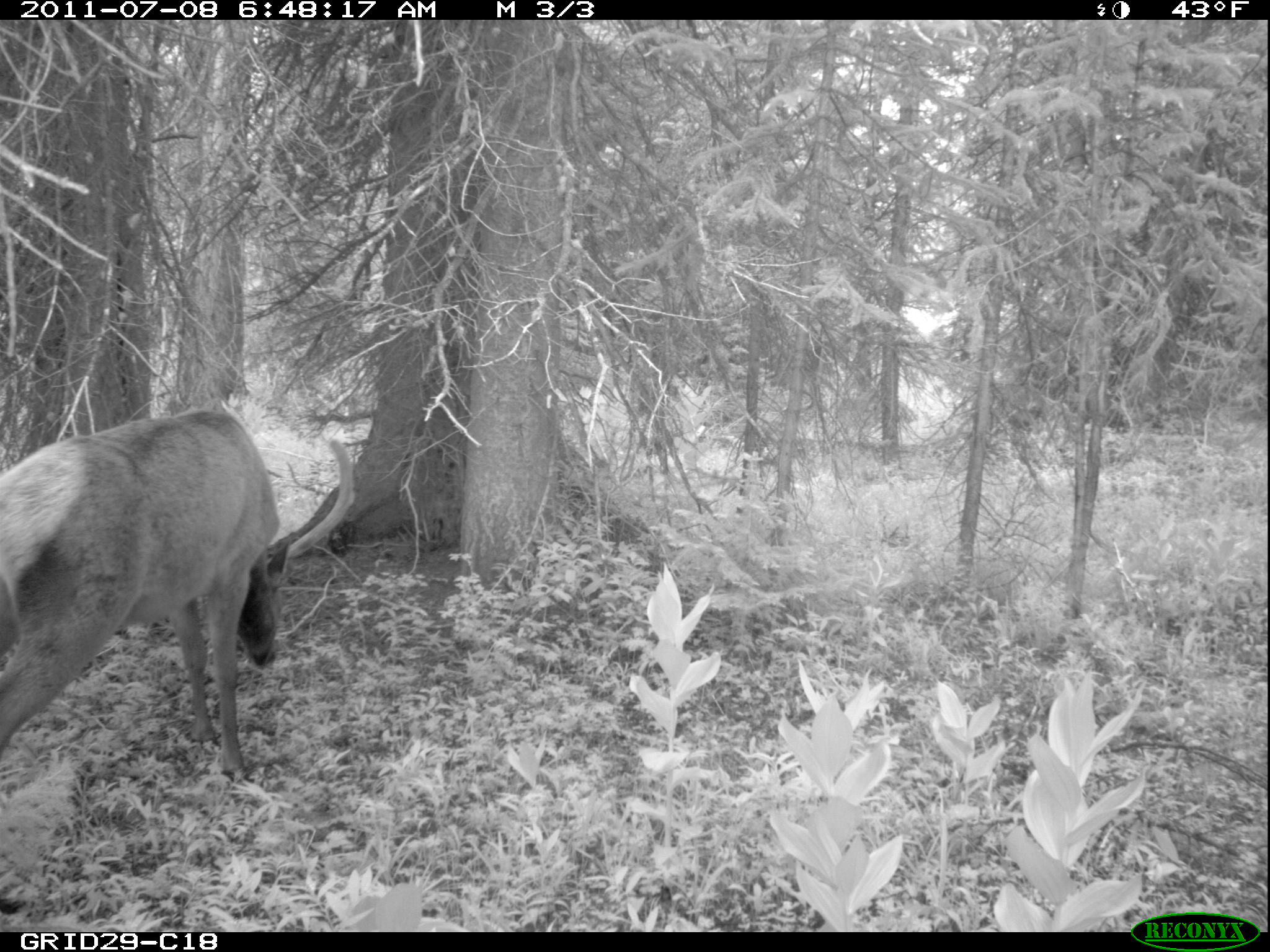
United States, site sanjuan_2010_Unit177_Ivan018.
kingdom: Animalia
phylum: Chordata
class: Mammalia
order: Artiodactyla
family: Cervidae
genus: Cervus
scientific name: Cervus elaphus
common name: red deer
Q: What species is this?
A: Cervus elaphus (red deer).